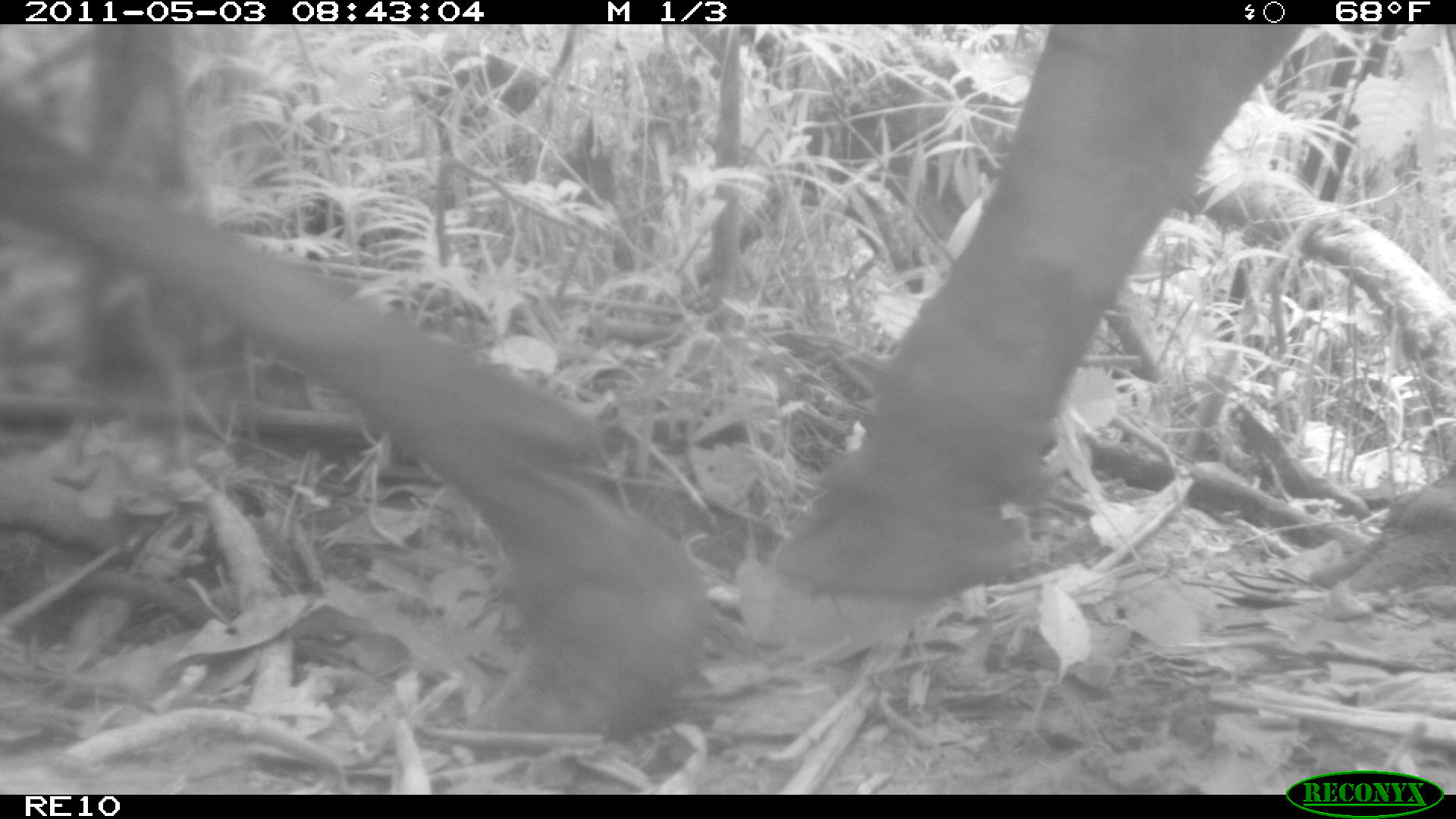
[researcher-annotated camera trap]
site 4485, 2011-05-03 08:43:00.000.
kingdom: Animalia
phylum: Chordata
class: Mammalia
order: Artiodactyla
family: Bovidae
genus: Bos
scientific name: Bos taurus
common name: domestic cattle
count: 2